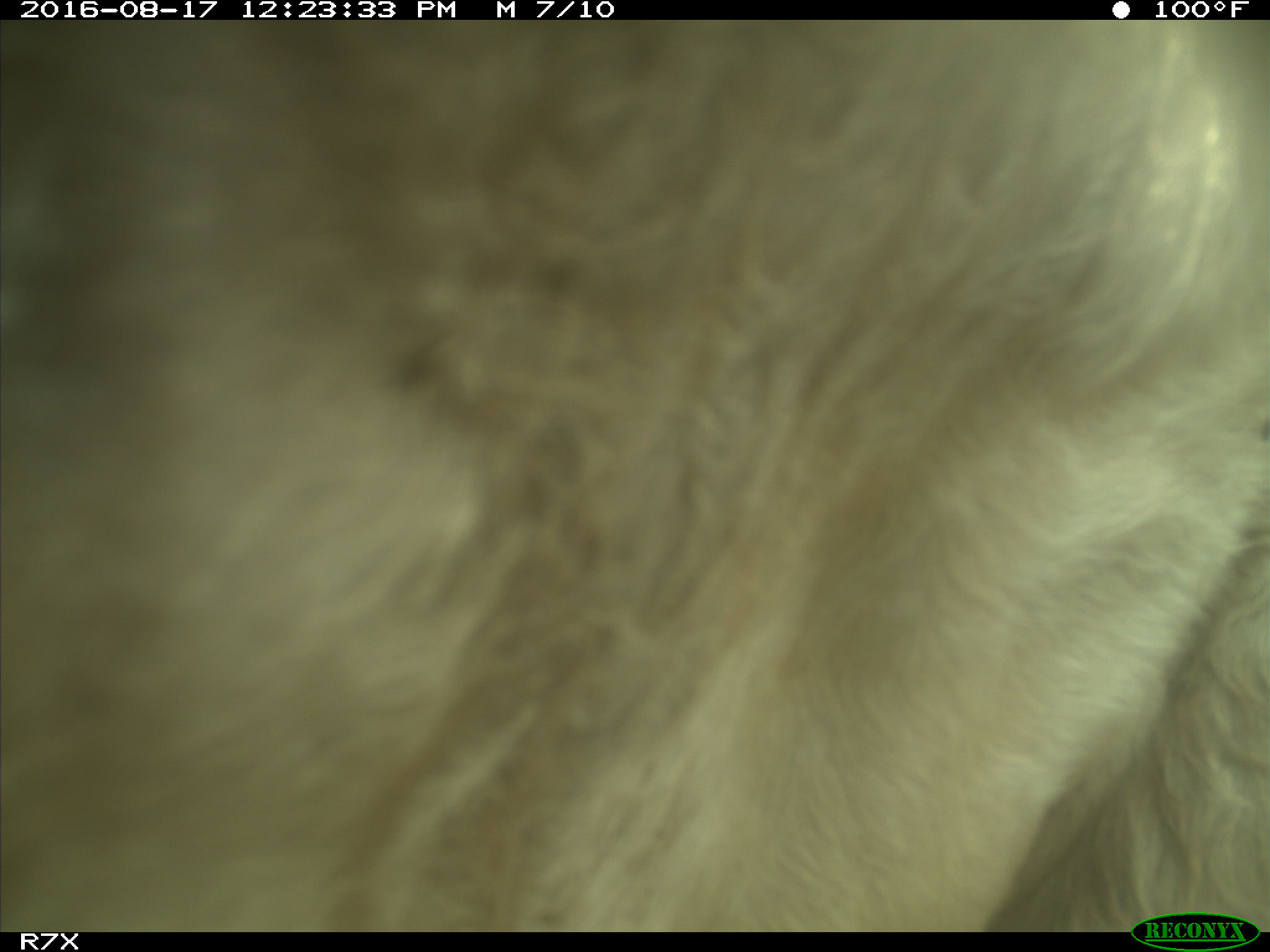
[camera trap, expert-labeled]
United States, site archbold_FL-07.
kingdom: Animalia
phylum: Chordata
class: Mammalia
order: Artiodactyla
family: Bovidae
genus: Bos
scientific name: Bos taurus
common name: domestic cow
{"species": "Bos taurus (domestic cow)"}